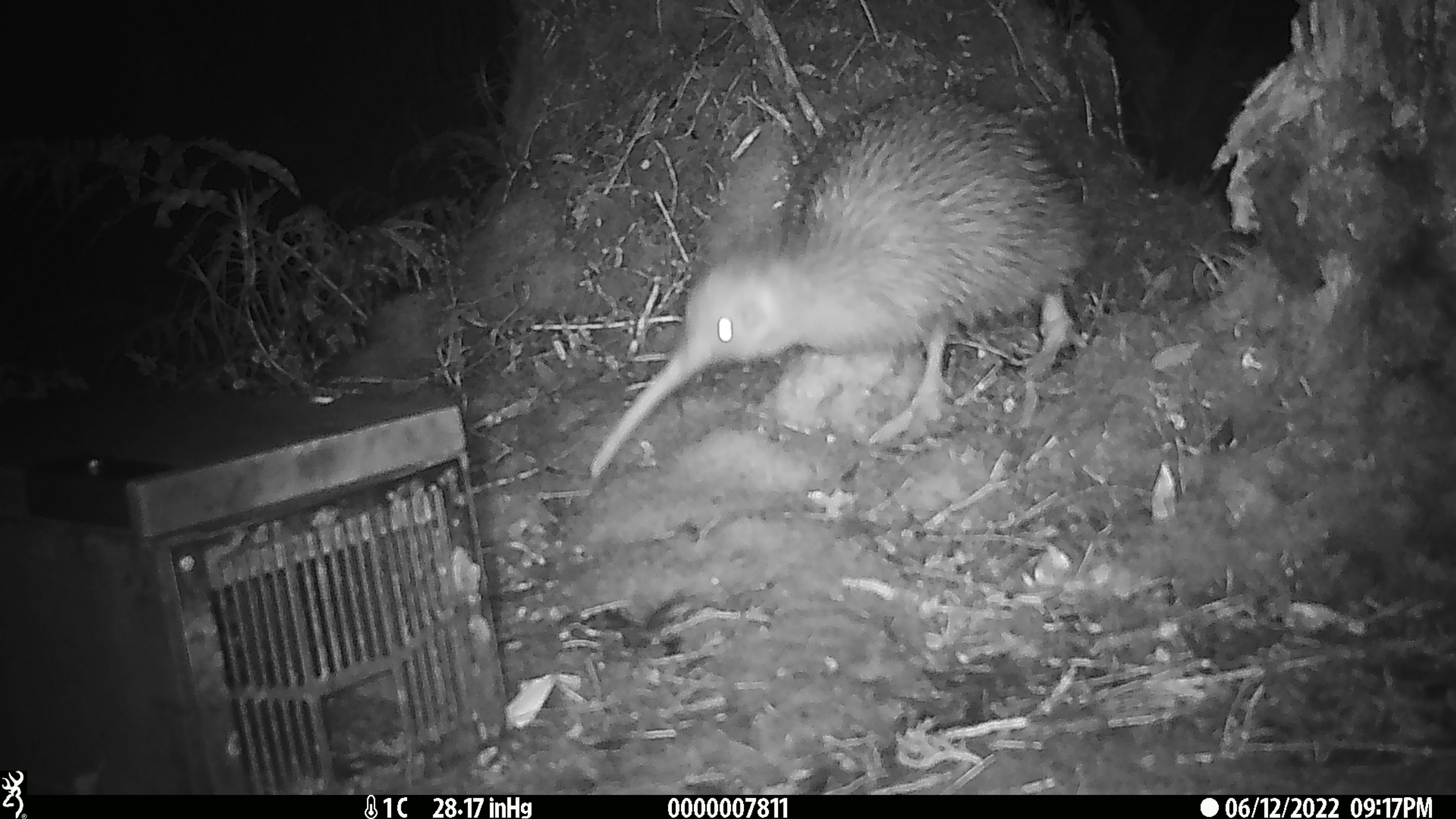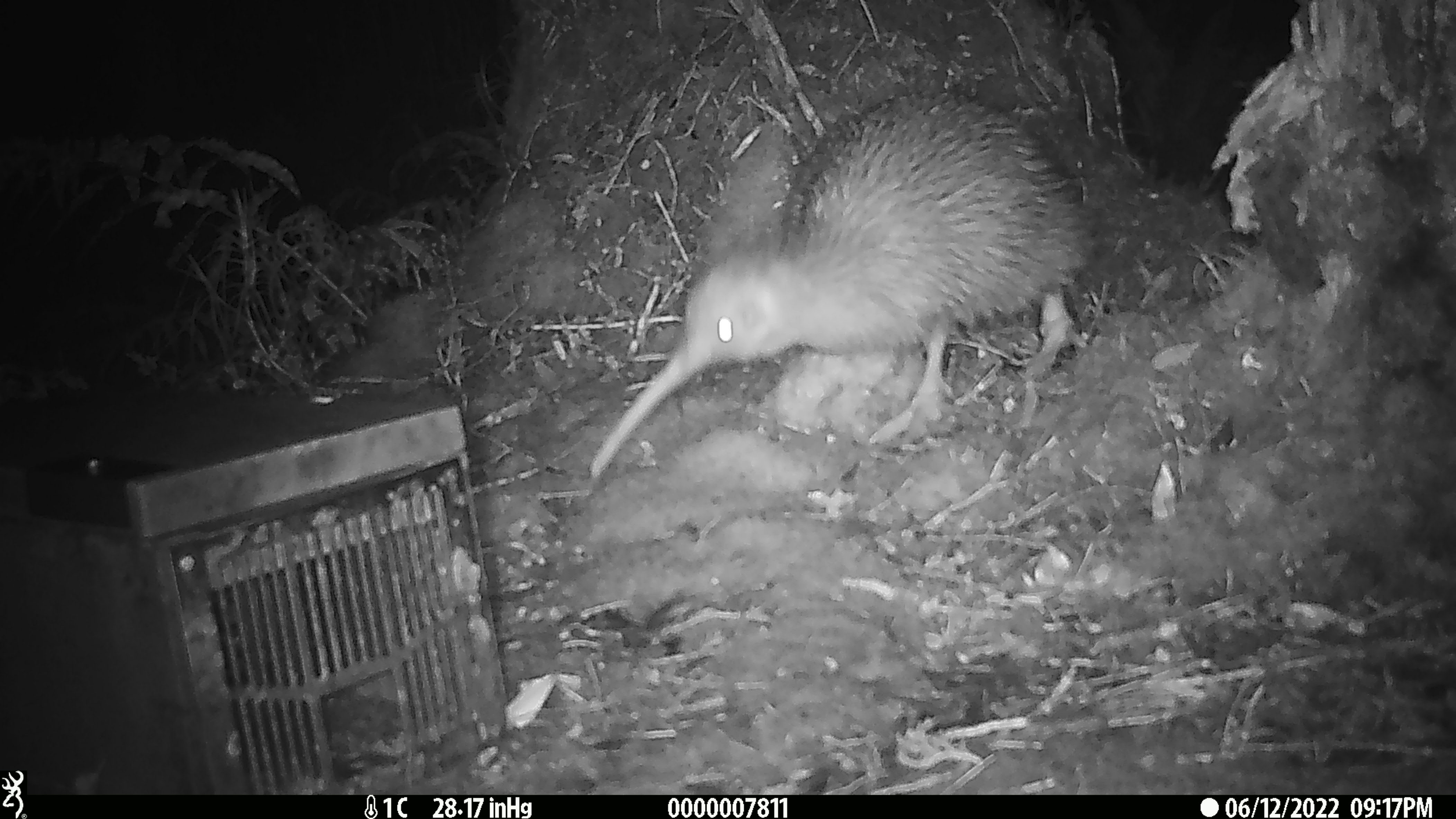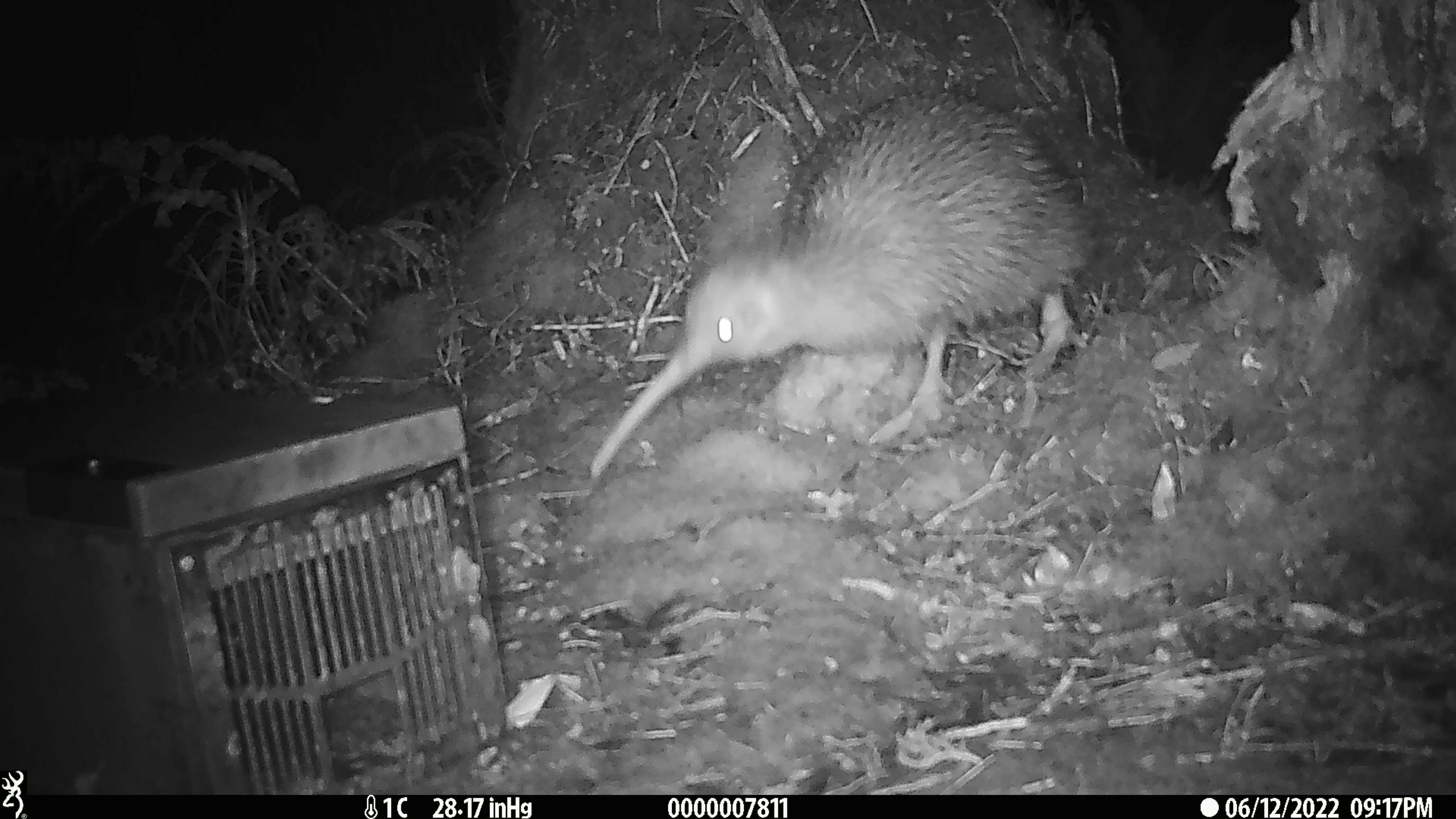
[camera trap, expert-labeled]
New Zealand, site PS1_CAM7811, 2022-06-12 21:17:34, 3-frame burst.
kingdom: Animalia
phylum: Chordata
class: Aves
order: Apterygiformes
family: Apterygidae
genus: Apteryx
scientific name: Apteryx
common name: kiwi